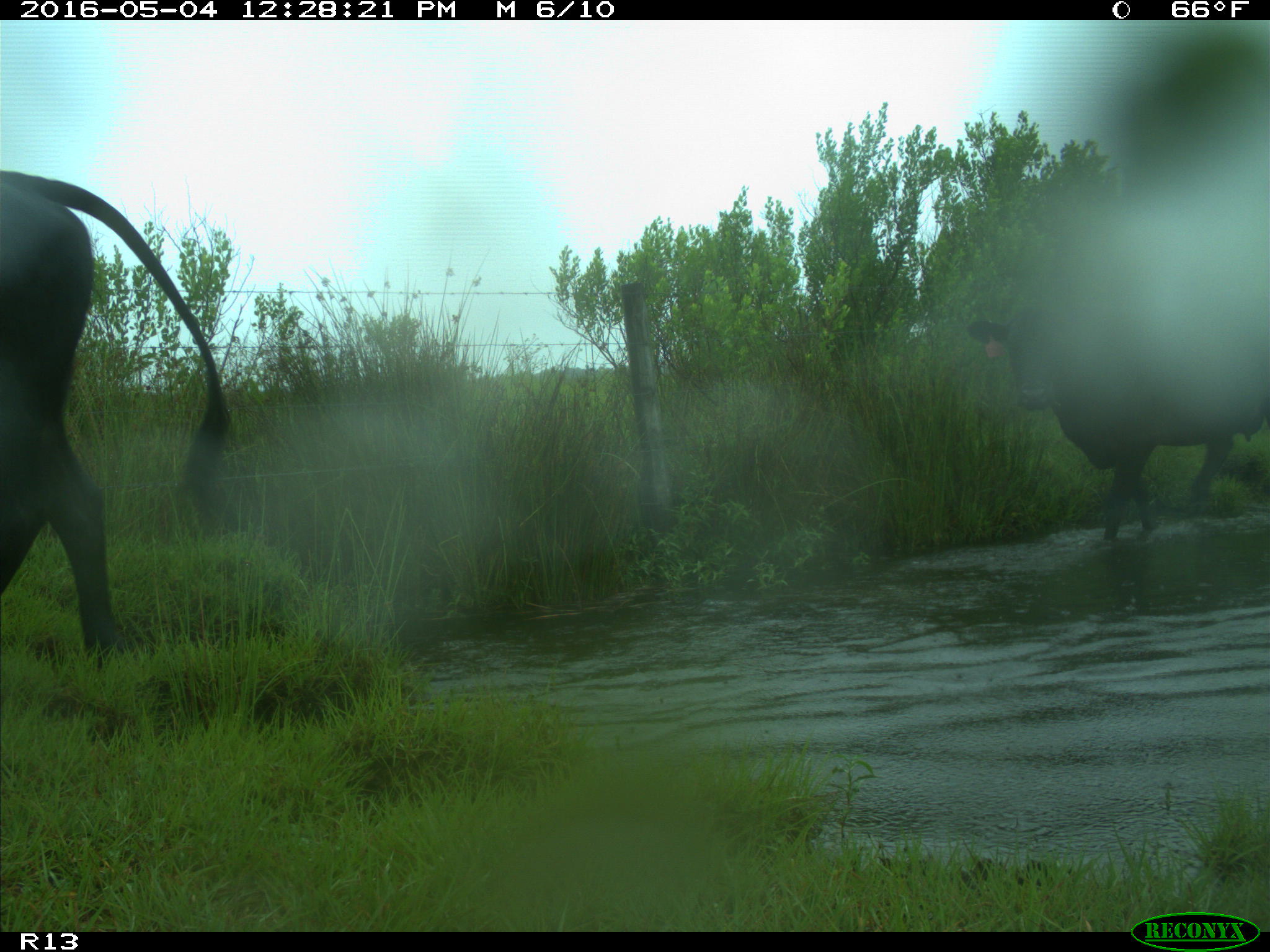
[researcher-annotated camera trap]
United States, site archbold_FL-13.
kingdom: Animalia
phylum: Chordata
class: Mammalia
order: Artiodactyla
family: Bovidae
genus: Bos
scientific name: Bos taurus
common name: domestic cow